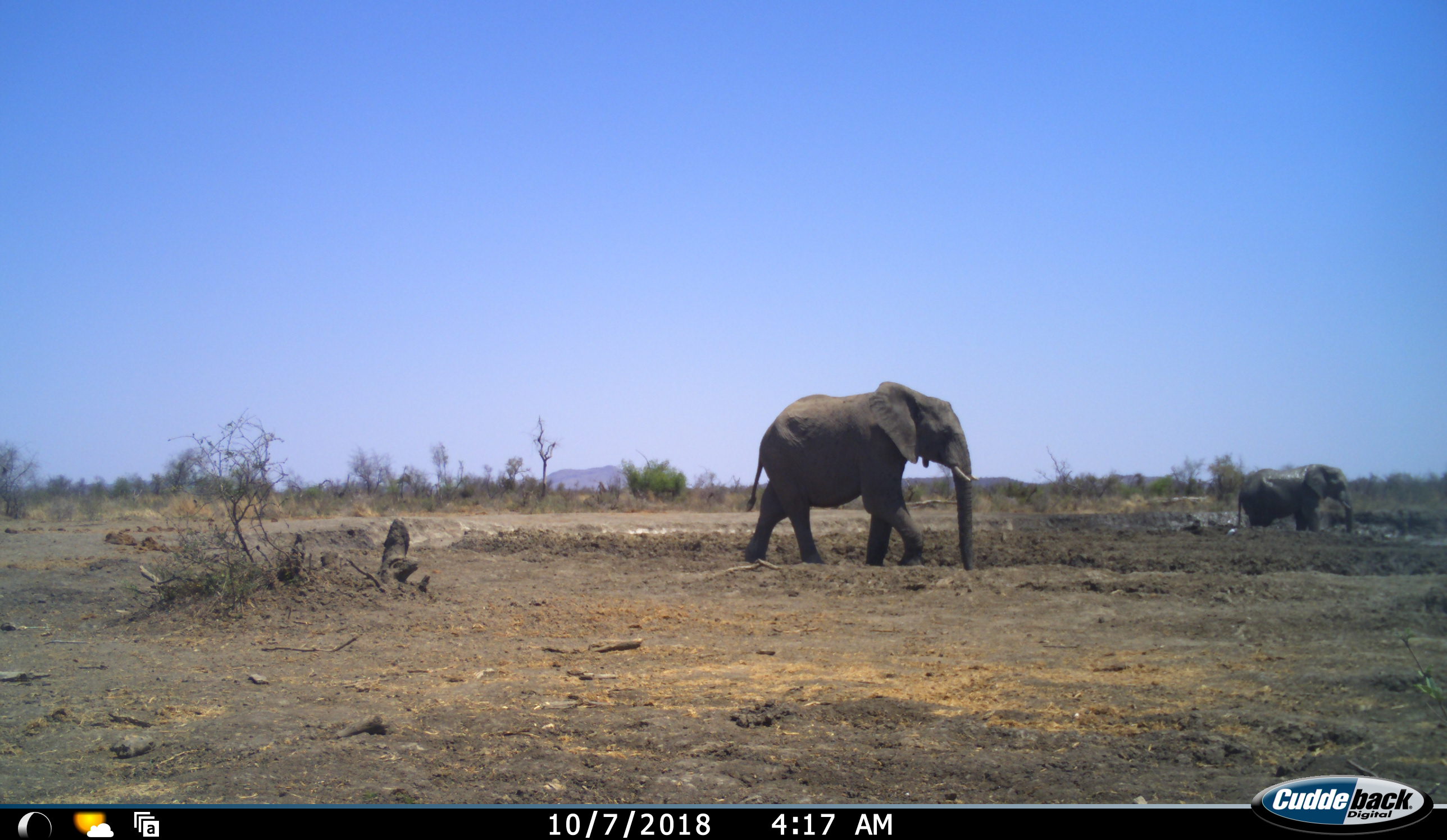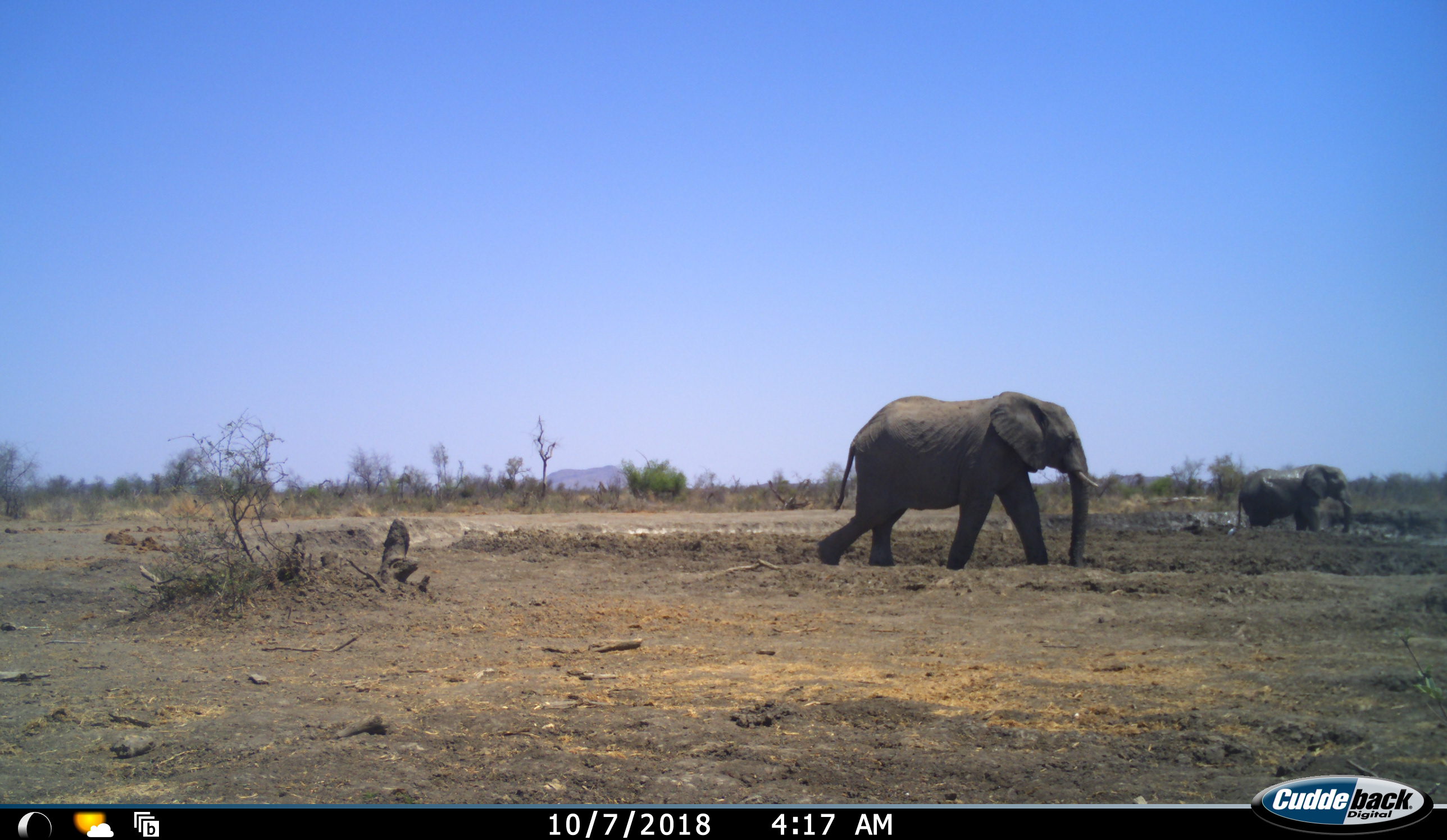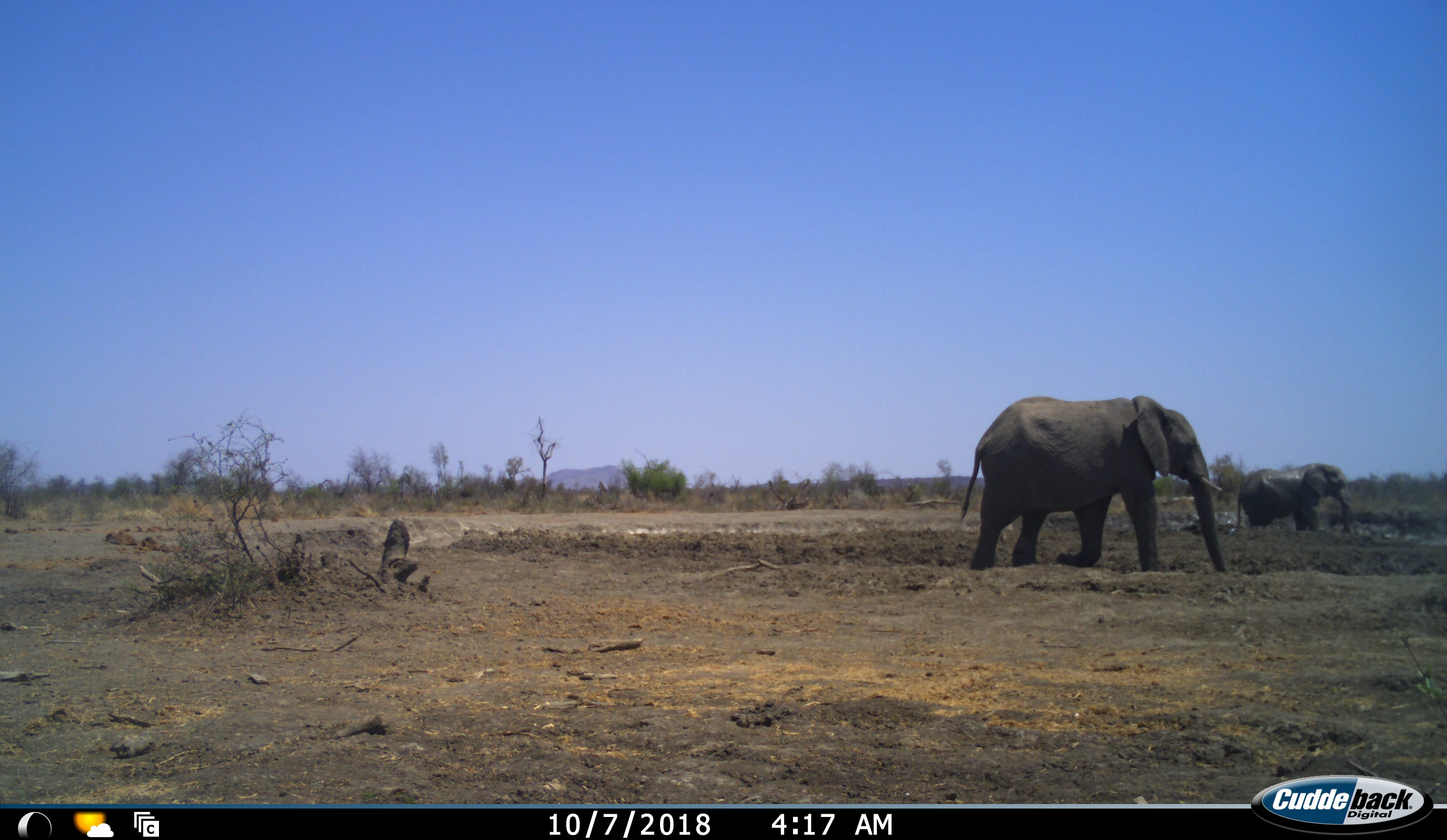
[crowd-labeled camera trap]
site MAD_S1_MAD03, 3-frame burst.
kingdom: Animalia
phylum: Chordata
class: Mammalia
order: Proboscidea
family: Elephantidae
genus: Loxodonta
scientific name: Loxodonta africana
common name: african bush elephant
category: elephant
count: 2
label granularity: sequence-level